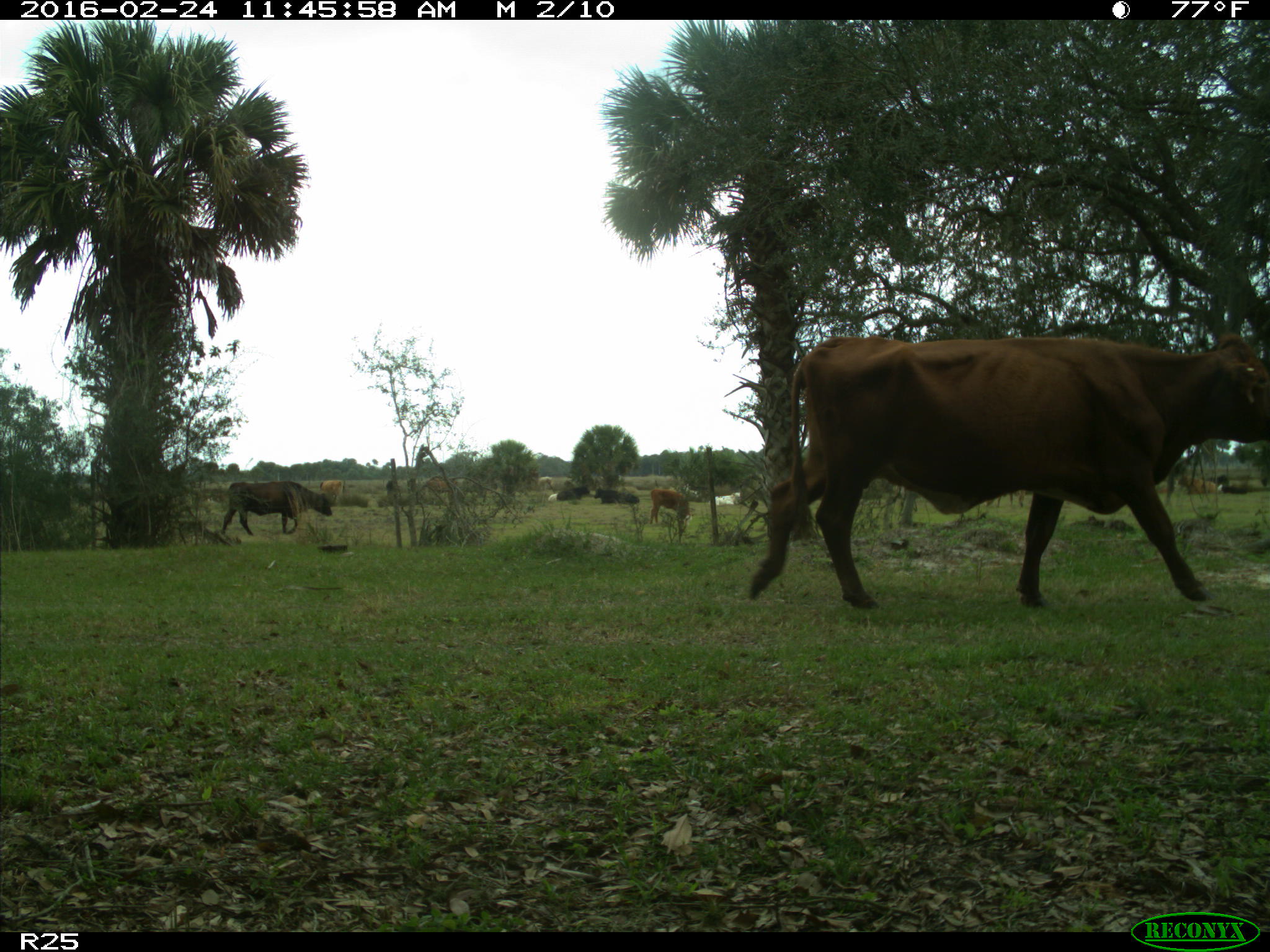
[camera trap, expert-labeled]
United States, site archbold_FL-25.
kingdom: Animalia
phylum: Chordata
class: Mammalia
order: Artiodactyla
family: Bovidae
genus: Bos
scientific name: Bos taurus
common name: domestic cow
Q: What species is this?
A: Bos taurus (domestic cow).